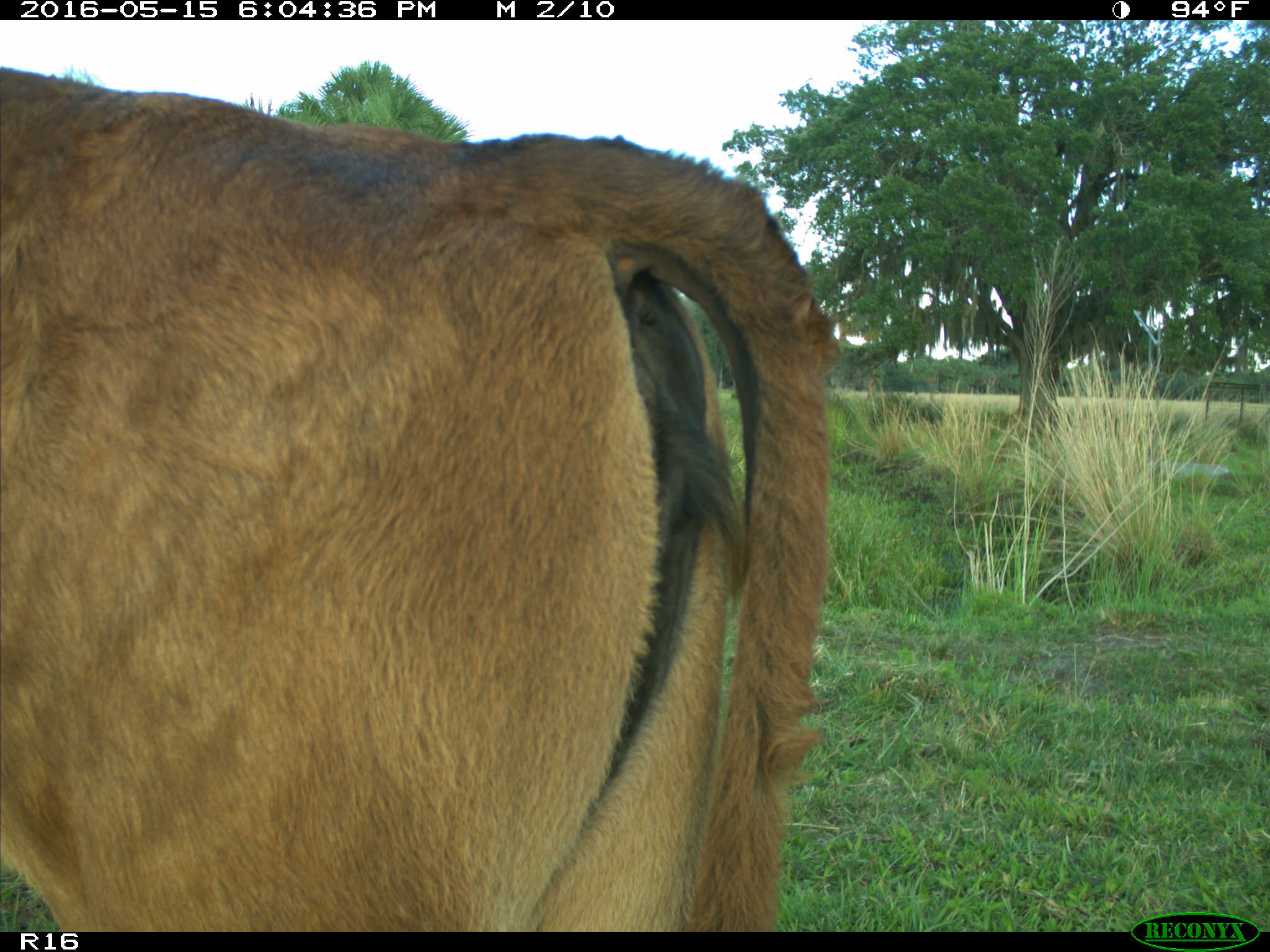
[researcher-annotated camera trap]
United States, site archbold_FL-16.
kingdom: Animalia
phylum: Chordata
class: Mammalia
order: Artiodactyla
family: Bovidae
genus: Bos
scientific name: Bos taurus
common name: domestic cow